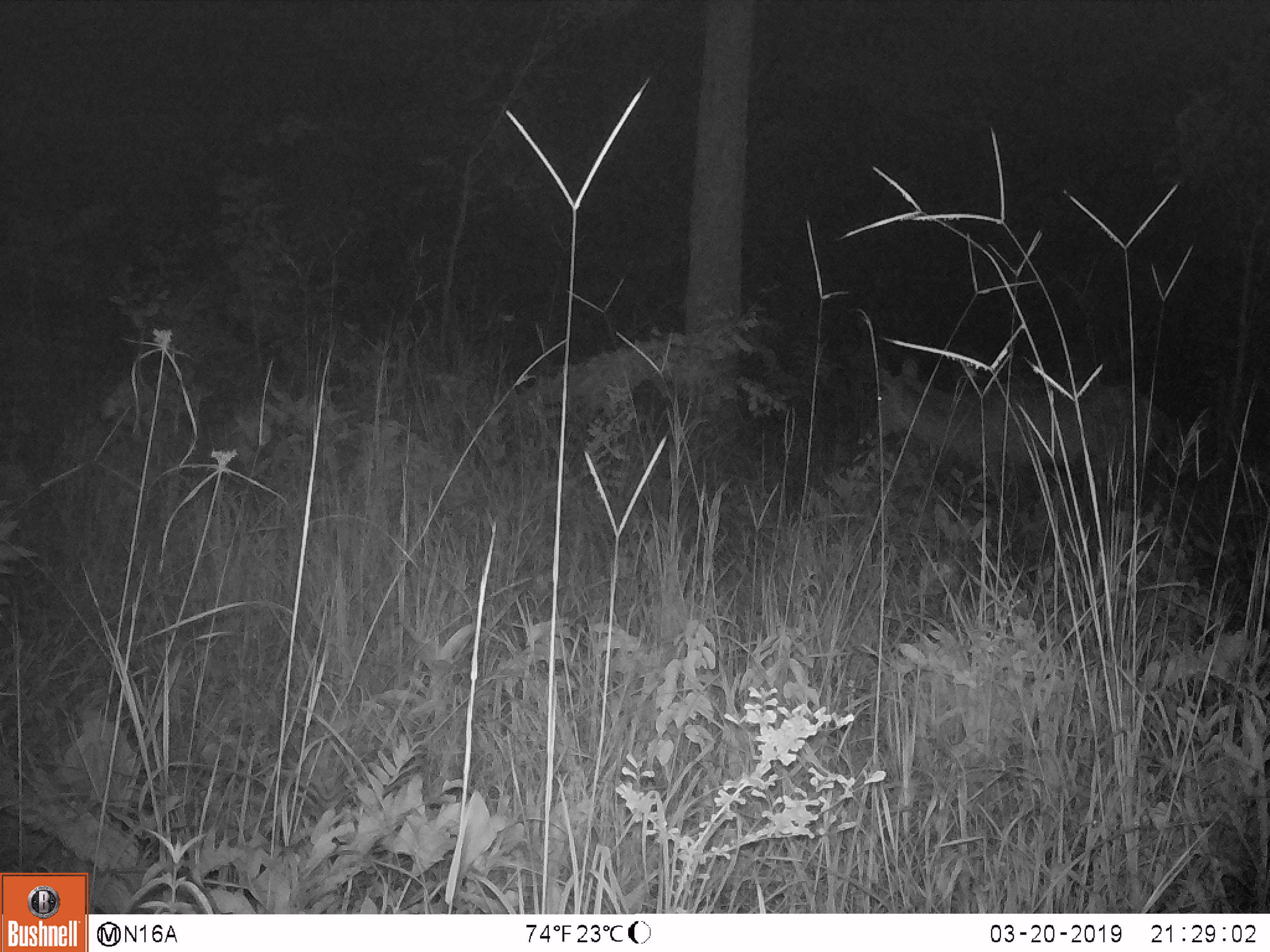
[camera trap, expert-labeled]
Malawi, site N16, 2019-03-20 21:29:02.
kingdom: Animalia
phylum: Chordata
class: Mammalia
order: Artiodactyla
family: Bovidae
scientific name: Antilopinae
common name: small antelope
Small antelope (Antilopinae), count 1.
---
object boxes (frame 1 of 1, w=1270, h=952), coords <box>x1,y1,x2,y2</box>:
small antelope: <box>861,349,1160,521</box>